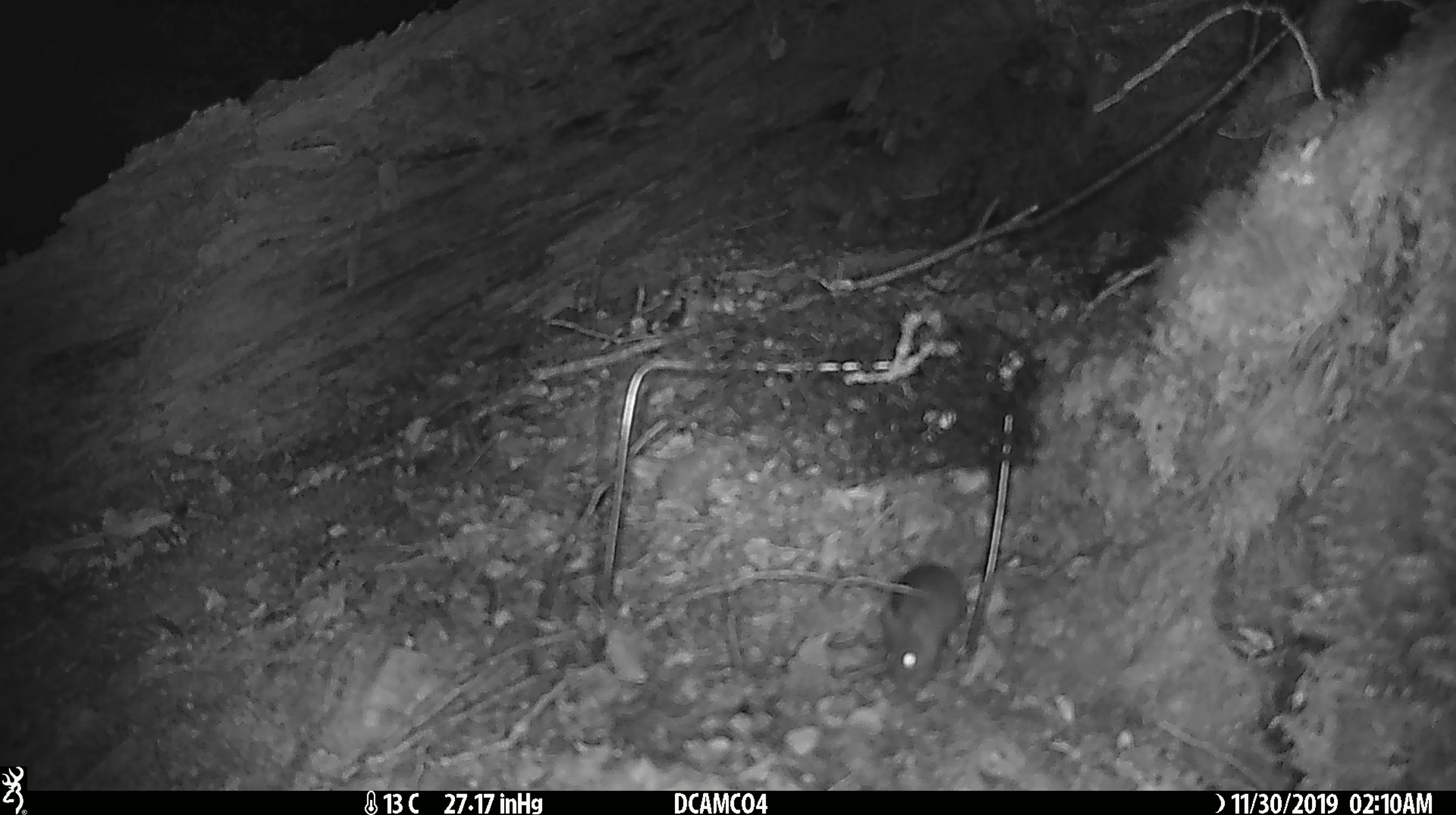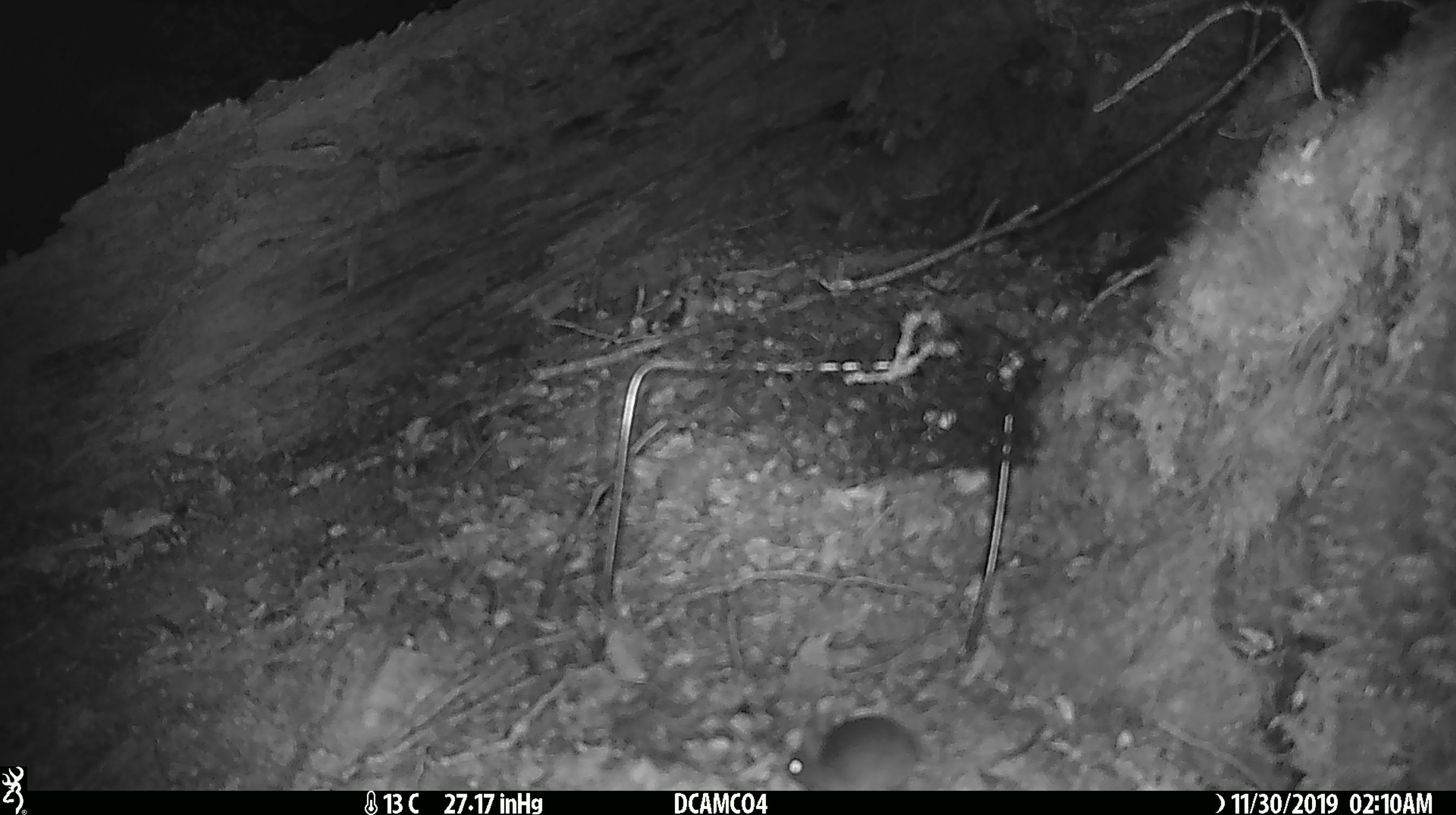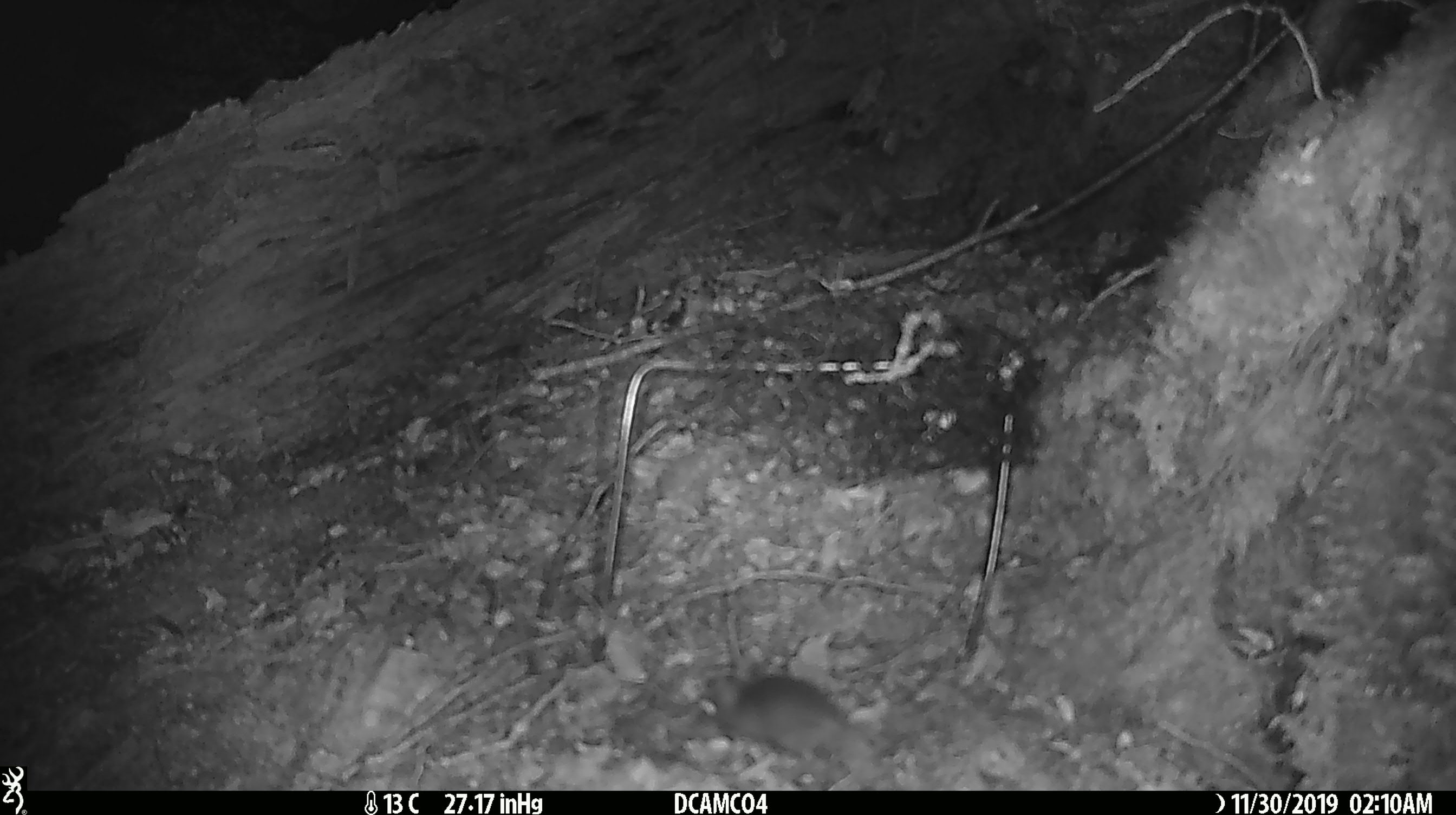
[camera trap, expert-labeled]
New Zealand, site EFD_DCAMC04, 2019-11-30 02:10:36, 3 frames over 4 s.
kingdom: Animalia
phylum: Chordata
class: Mammalia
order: Rodentia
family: Muridae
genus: Mus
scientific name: Mus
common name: mouse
Mouse (Mus).